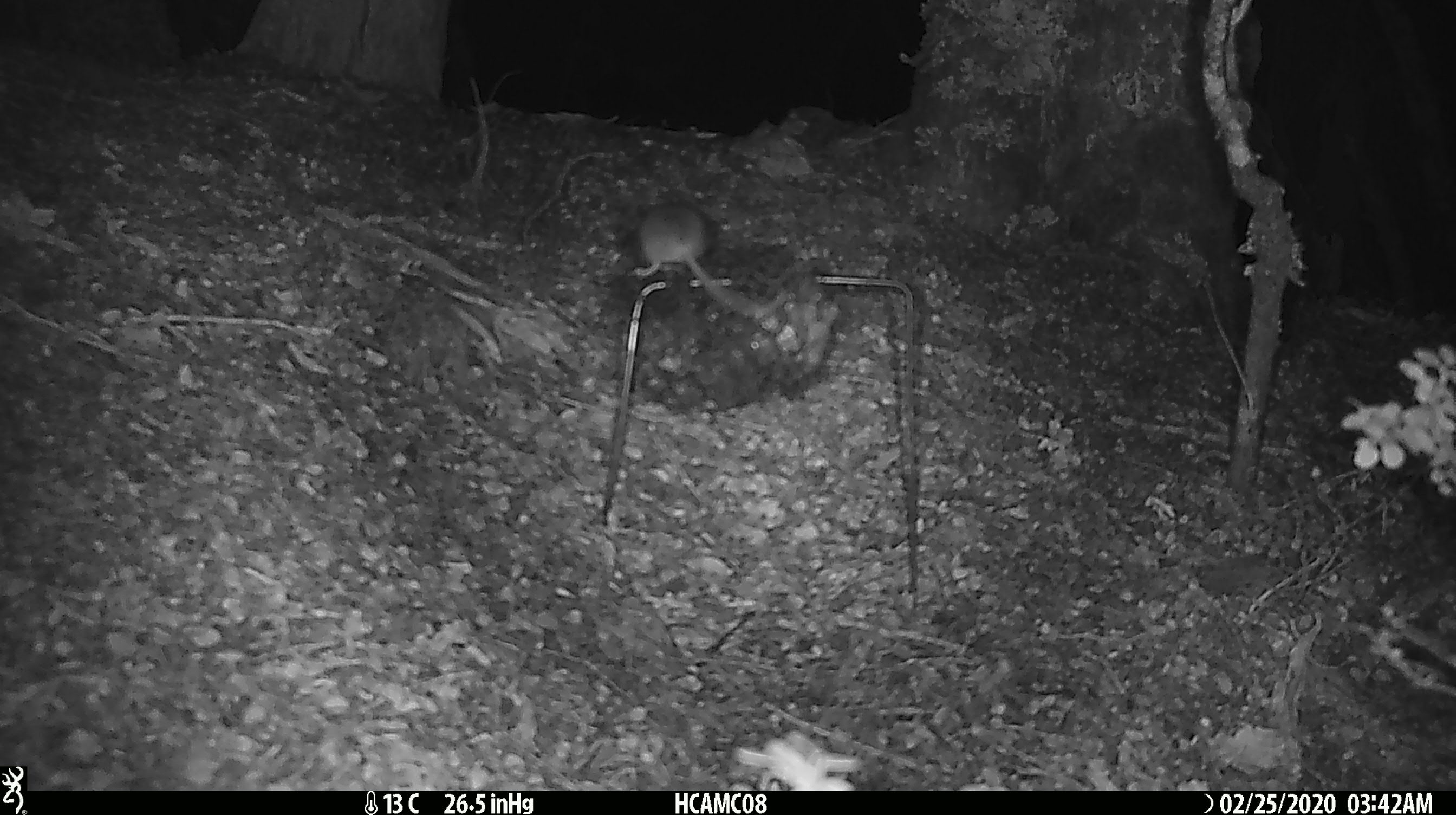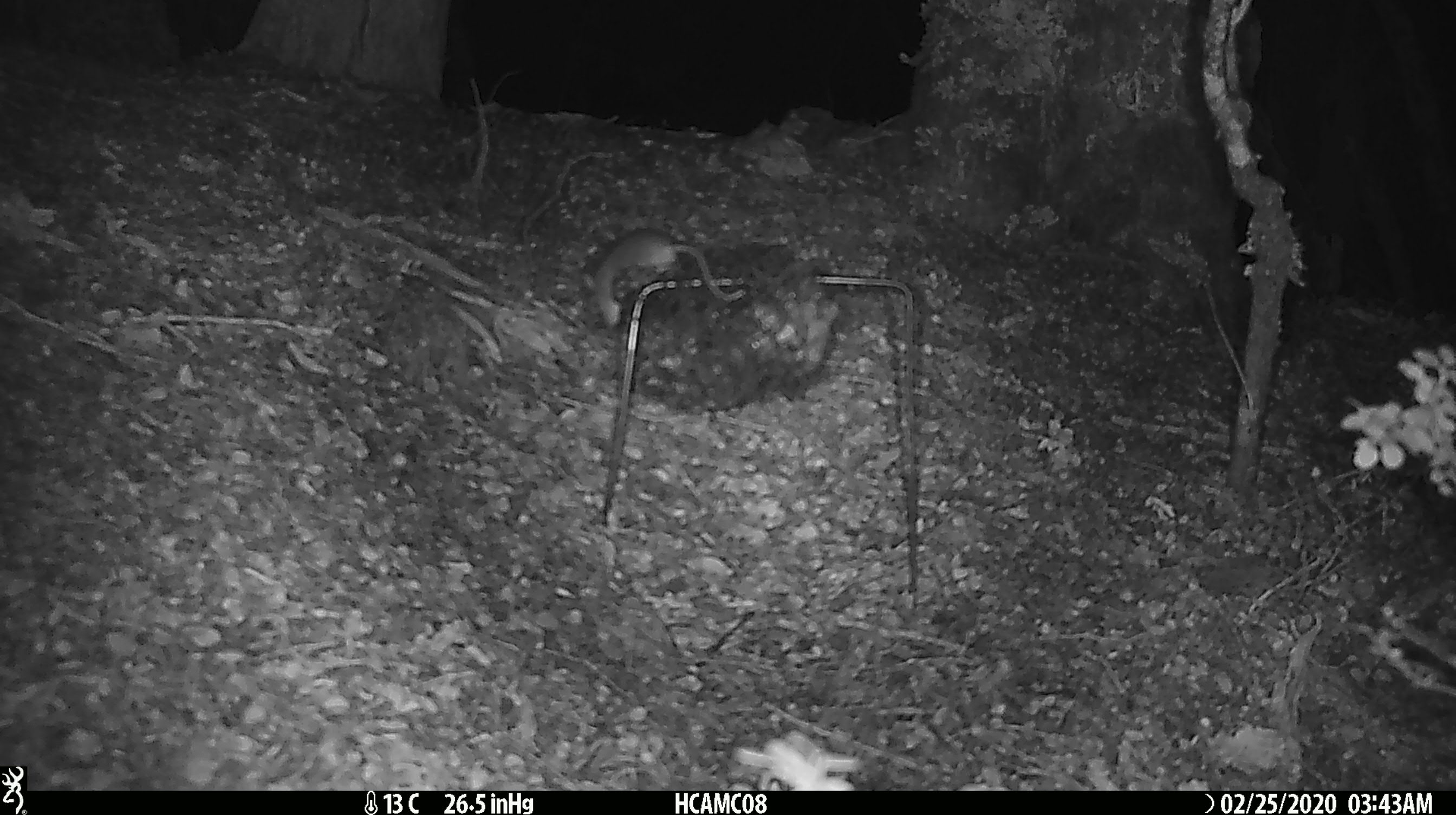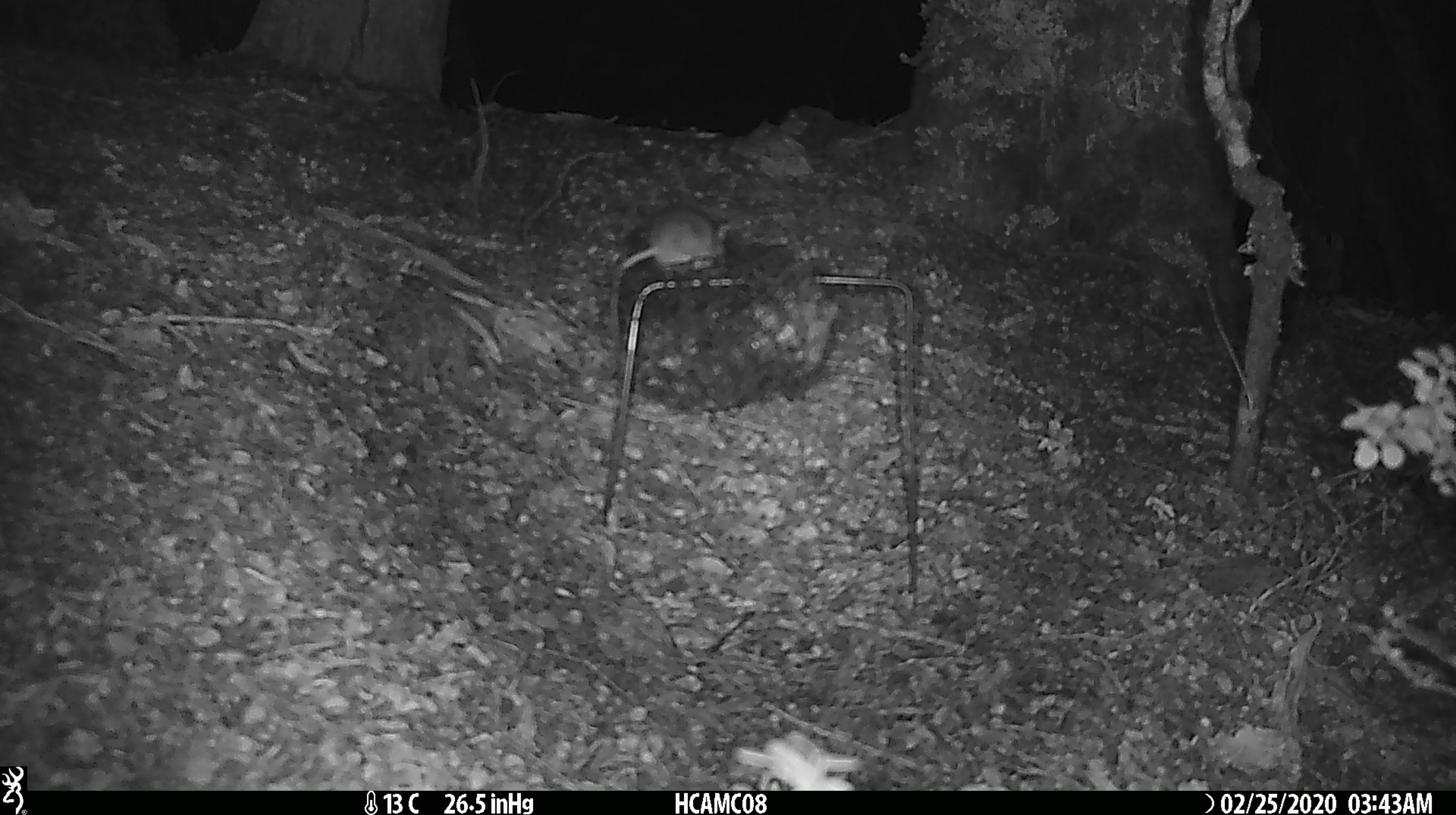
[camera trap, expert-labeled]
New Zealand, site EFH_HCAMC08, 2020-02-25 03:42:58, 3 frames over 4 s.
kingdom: Animalia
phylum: Chordata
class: Mammalia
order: Rodentia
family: Muridae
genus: Mus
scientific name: Mus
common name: mouse